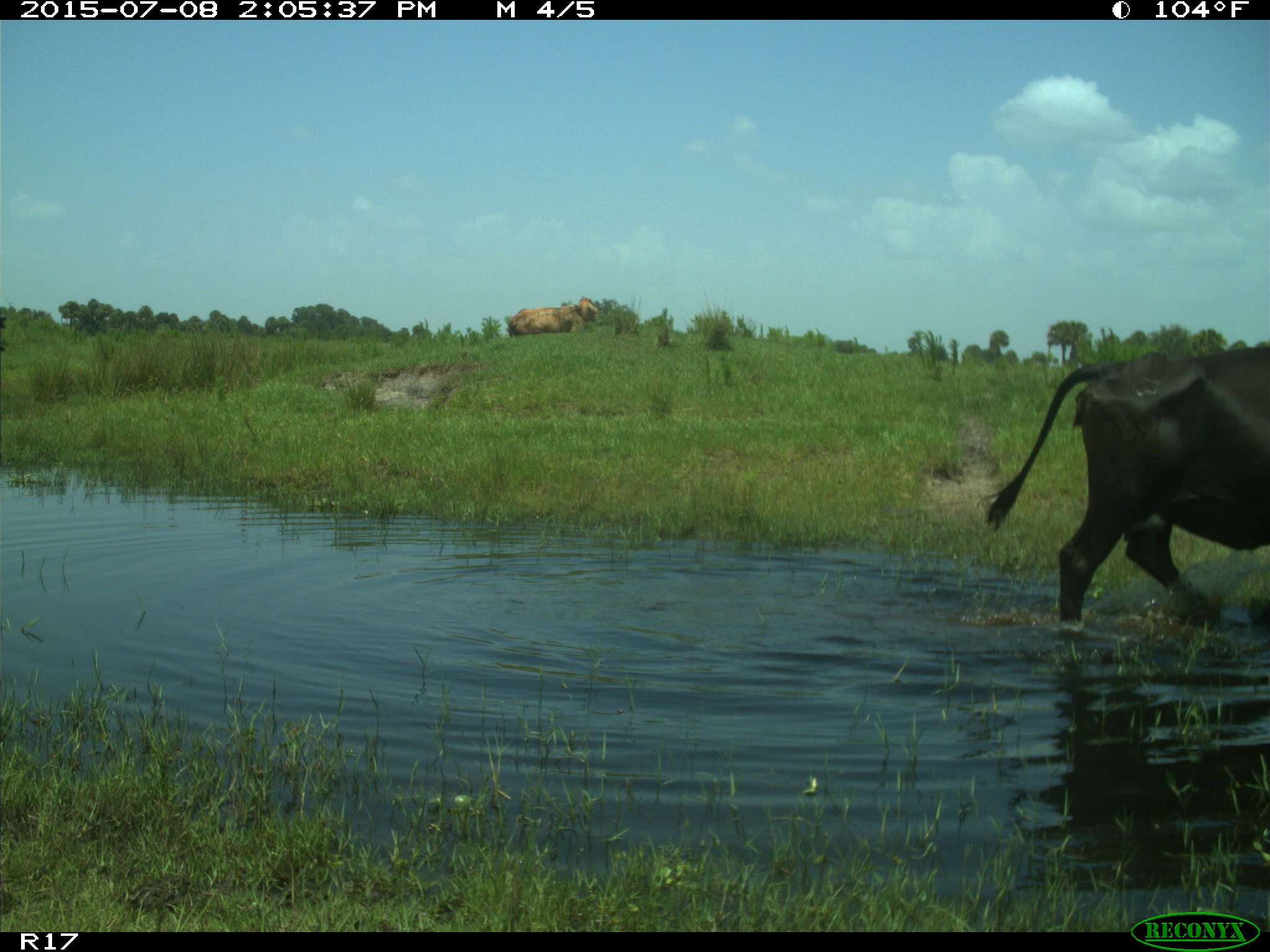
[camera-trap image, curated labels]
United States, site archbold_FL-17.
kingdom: Animalia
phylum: Chordata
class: Mammalia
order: Artiodactyla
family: Bovidae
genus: Bos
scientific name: Bos taurus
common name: domestic cow